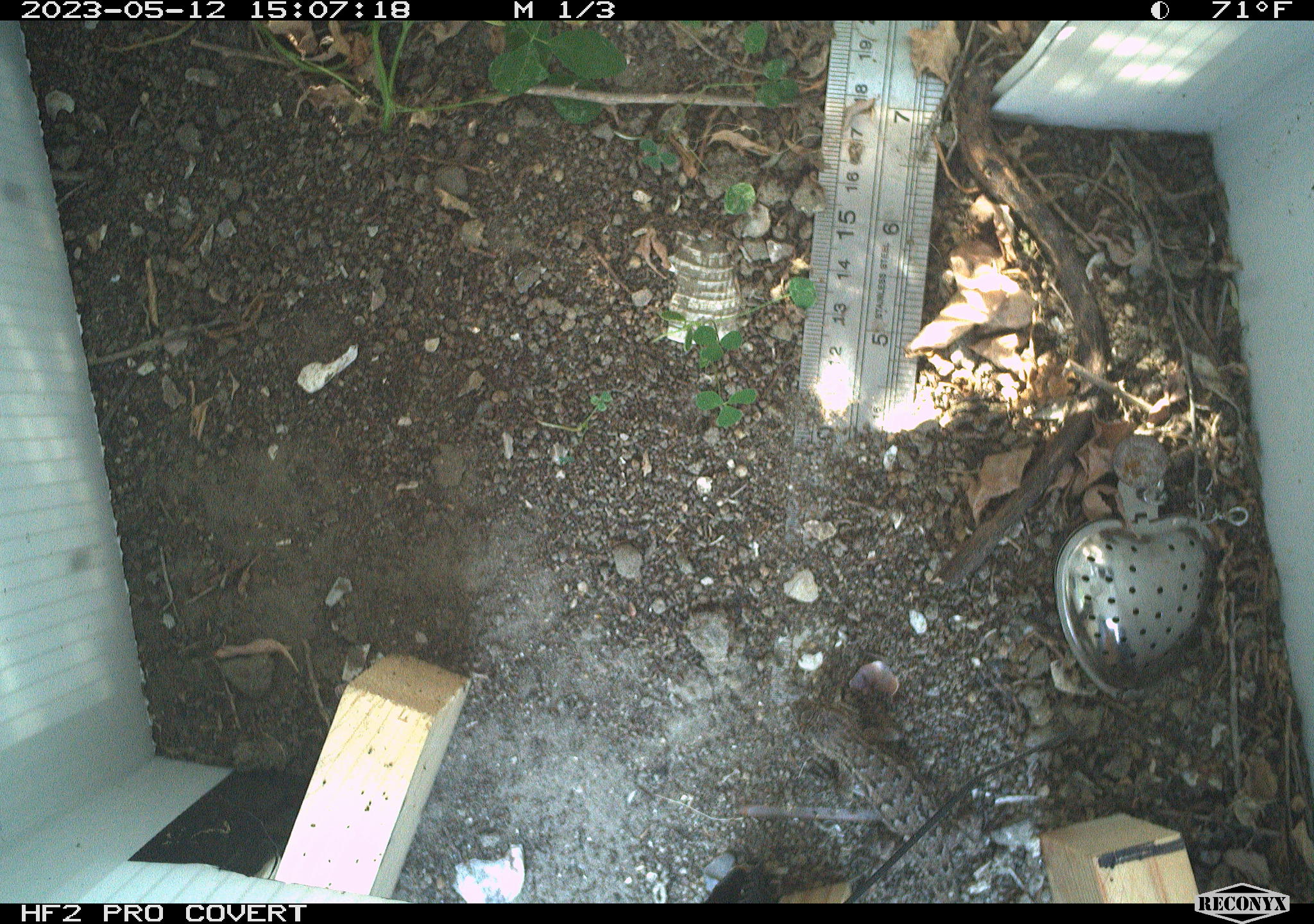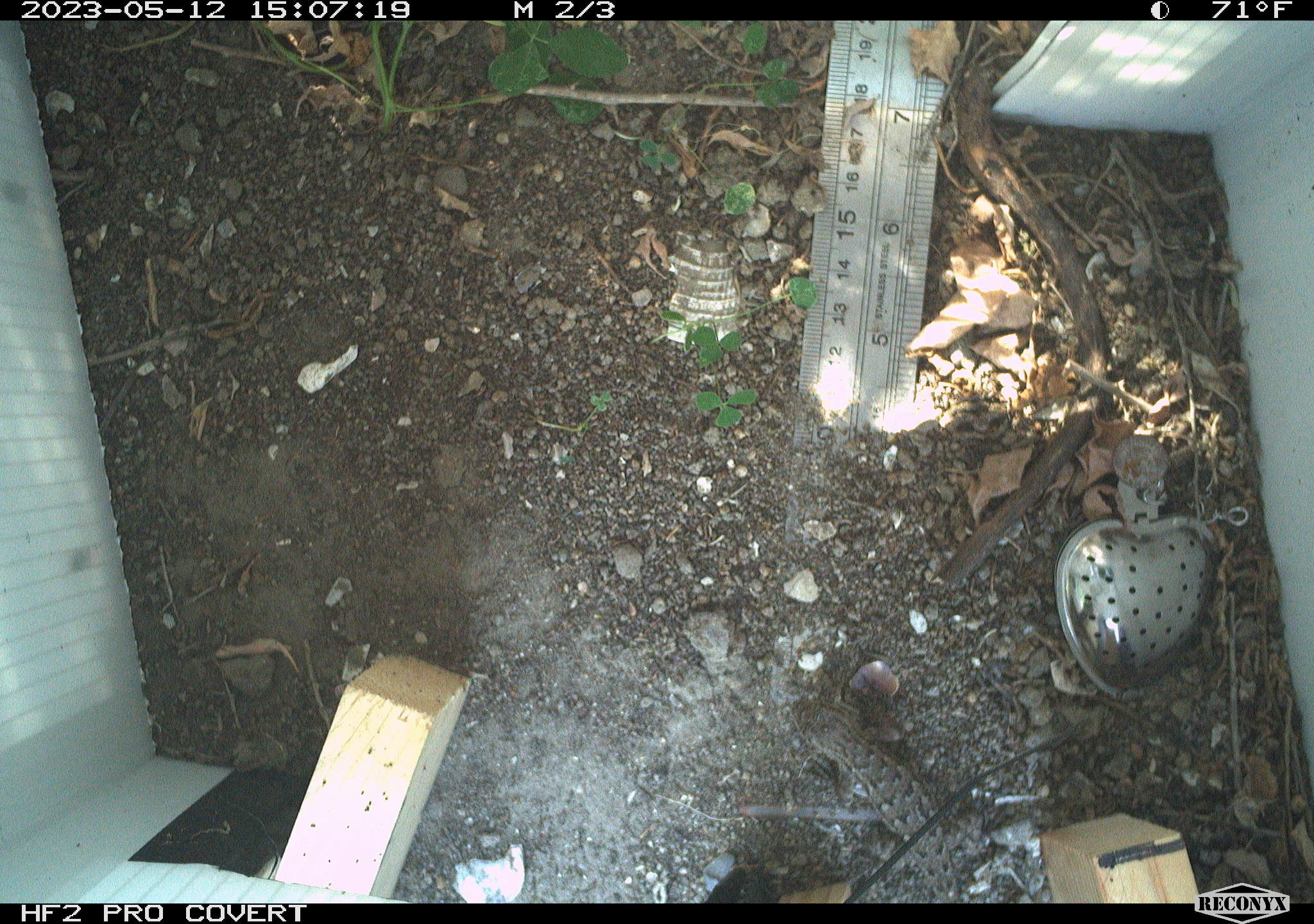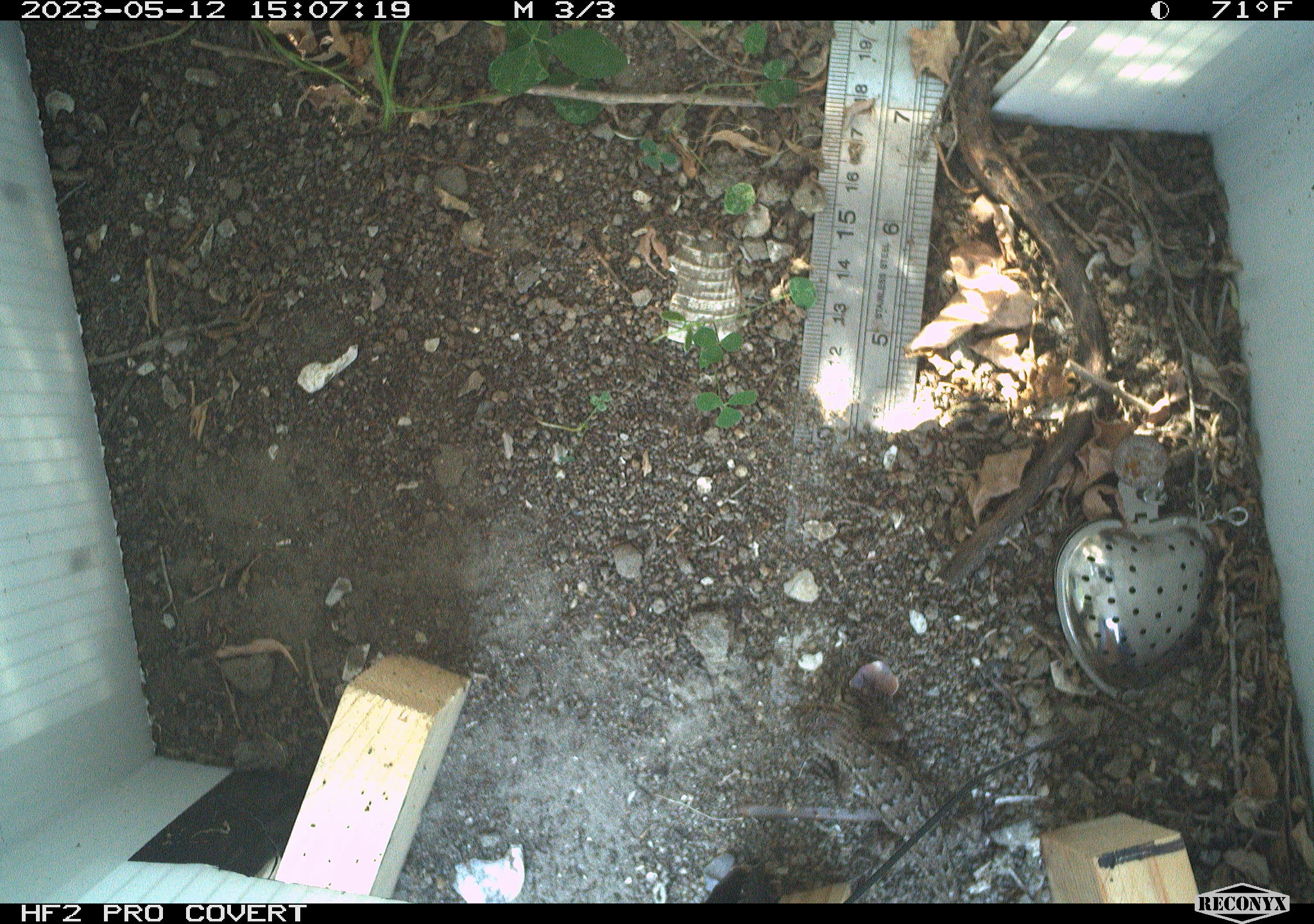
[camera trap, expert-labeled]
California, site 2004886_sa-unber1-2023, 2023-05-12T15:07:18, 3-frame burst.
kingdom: Animalia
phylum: Chordata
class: Reptilia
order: Squamata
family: Phrynosomatidae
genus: Sceloporus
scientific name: Sceloporus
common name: spiny lizards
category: sceloporus species